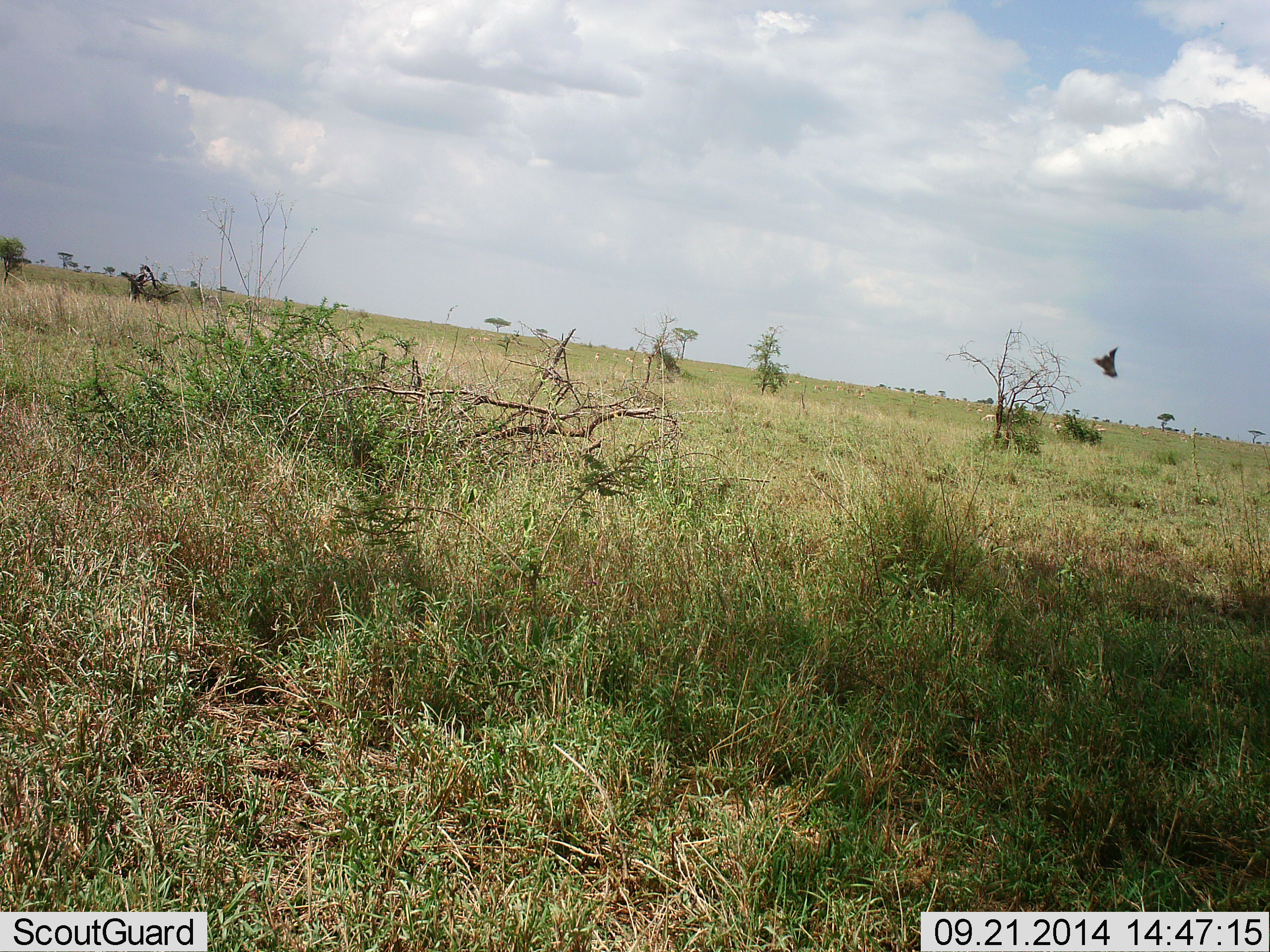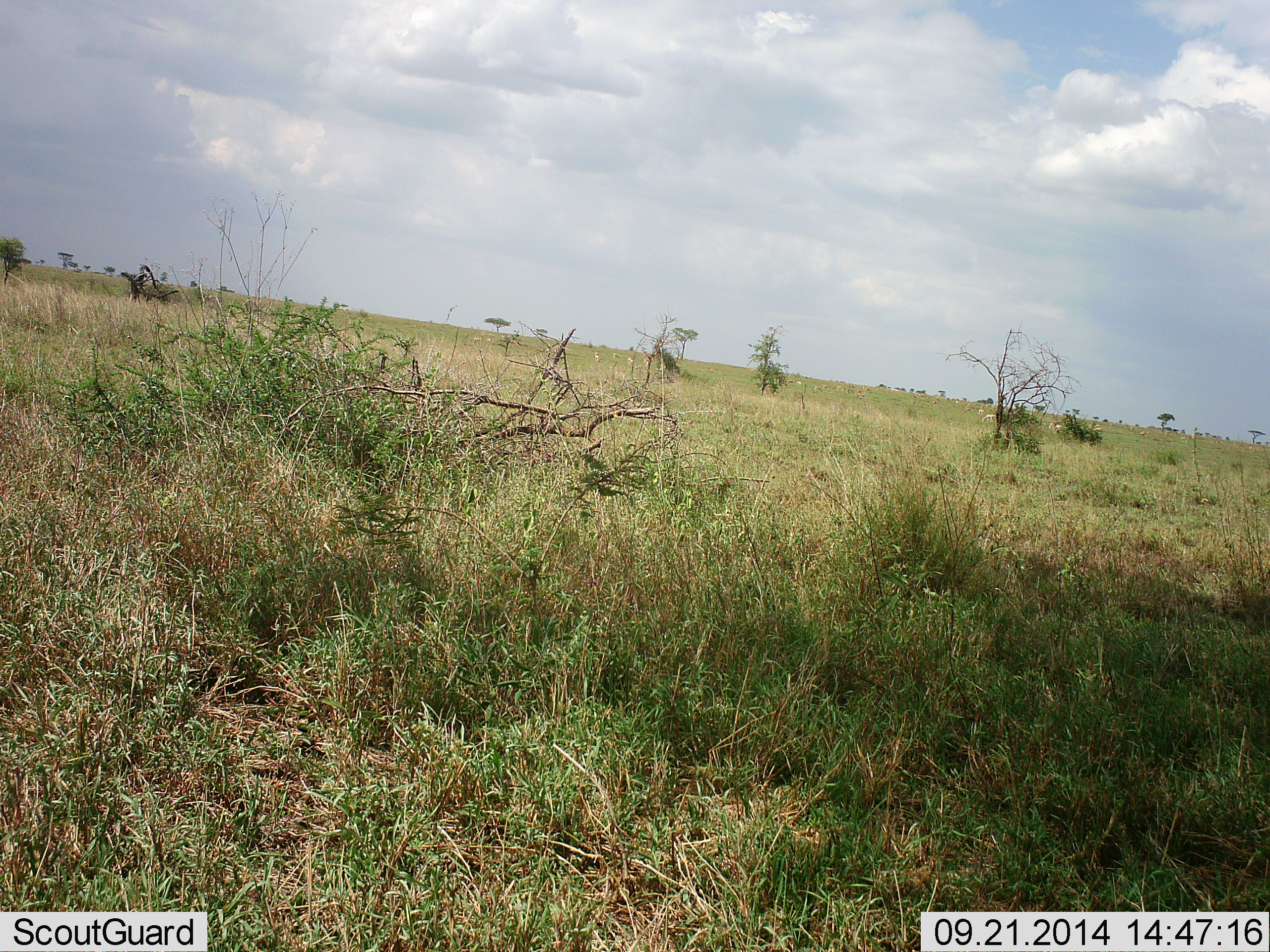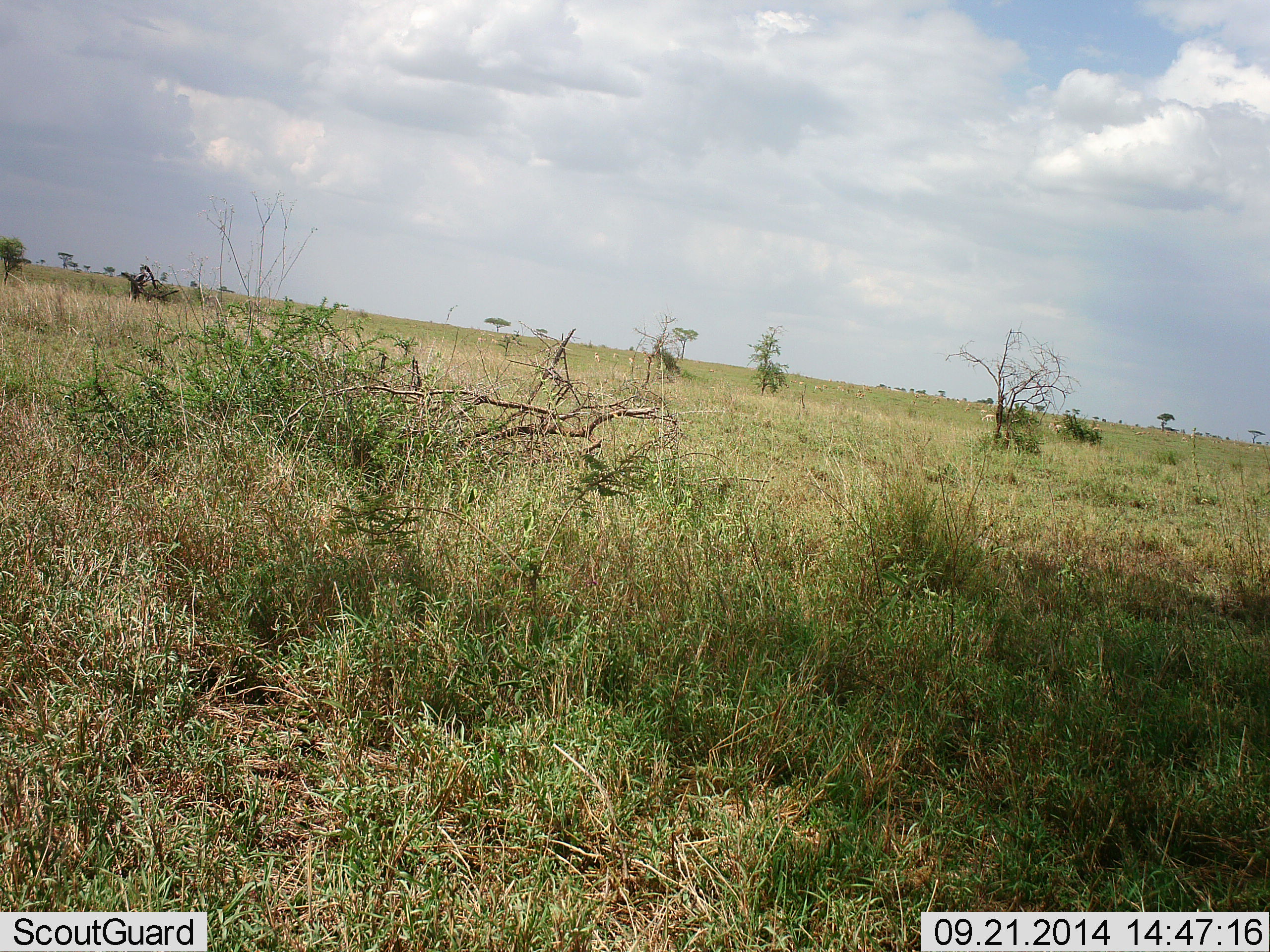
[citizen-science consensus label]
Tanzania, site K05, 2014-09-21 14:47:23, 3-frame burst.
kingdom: Animalia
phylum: Chordata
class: Aves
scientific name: Aves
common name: bird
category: otherbird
Otherbird (bird) (Aves), count 1. Behavior (volunteer vote fractions): standing 0%, resting 0%, moving 100%, interacting 0%. Young present (vote fraction): 0%. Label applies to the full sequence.